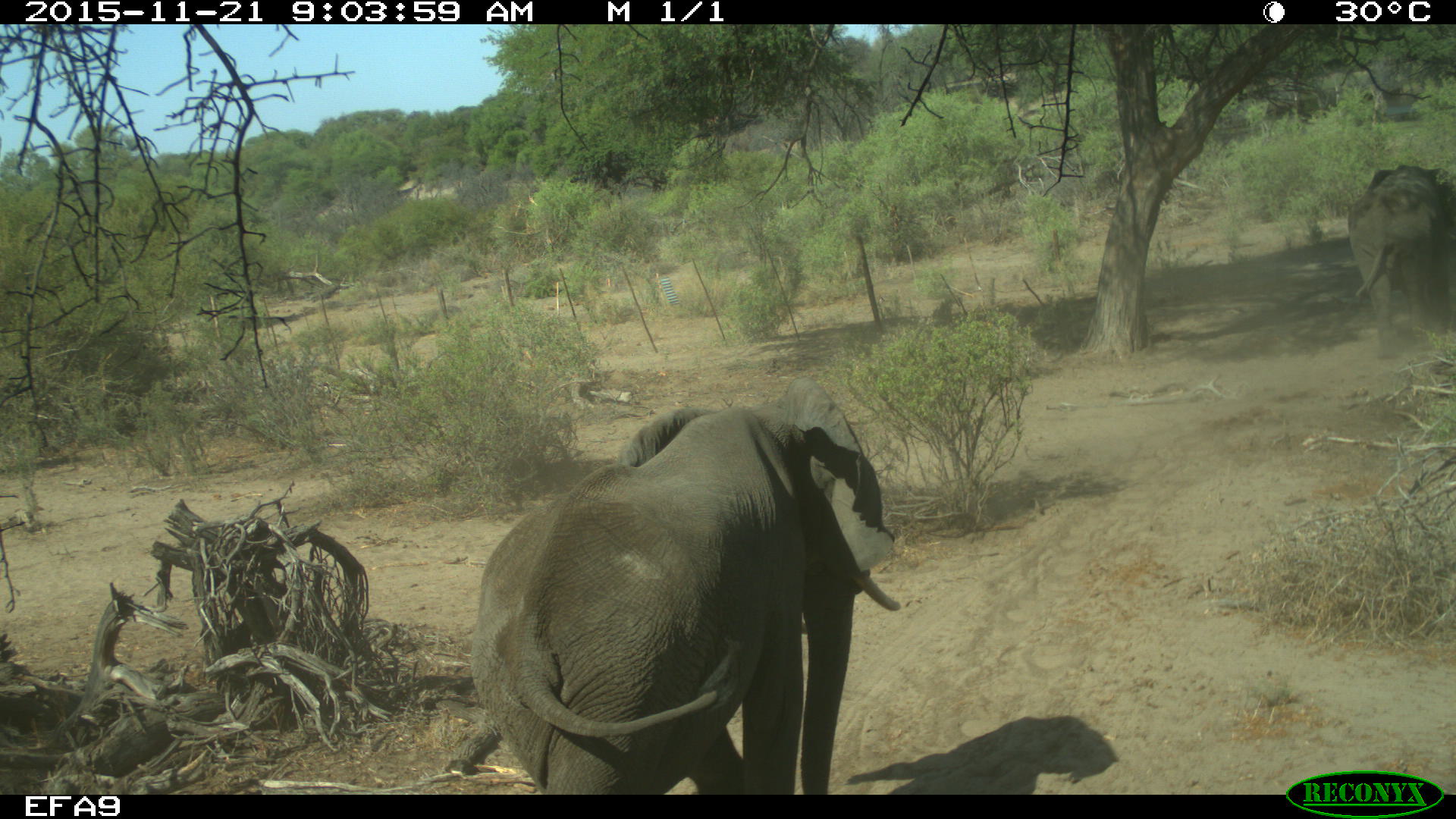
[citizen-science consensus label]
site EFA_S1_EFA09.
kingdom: Animalia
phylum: Chordata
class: Mammalia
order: Proboscidea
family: Elephantidae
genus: Loxodonta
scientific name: Loxodonta africana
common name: african bush elephant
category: elephant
Elephant (african bush elephant) (Loxodonta africana), count 1. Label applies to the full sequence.